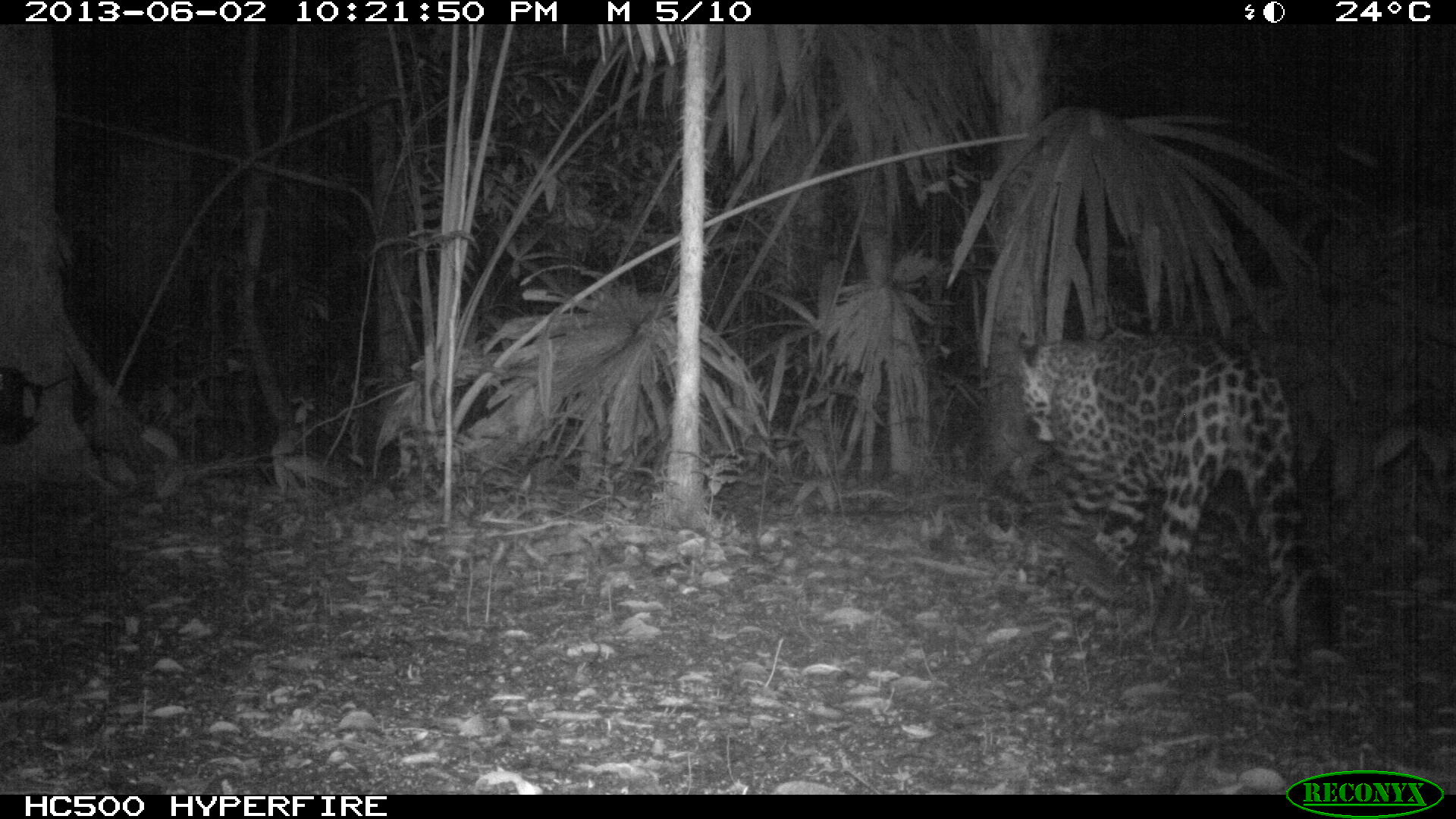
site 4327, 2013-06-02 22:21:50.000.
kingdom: Animalia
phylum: Chordata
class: Mammalia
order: Carnivora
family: Felidae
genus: Panthera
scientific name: Panthera onca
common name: jaguar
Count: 1.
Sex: male.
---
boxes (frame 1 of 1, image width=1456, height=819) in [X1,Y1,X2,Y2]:
panthera onca: [1017,326,1306,678]